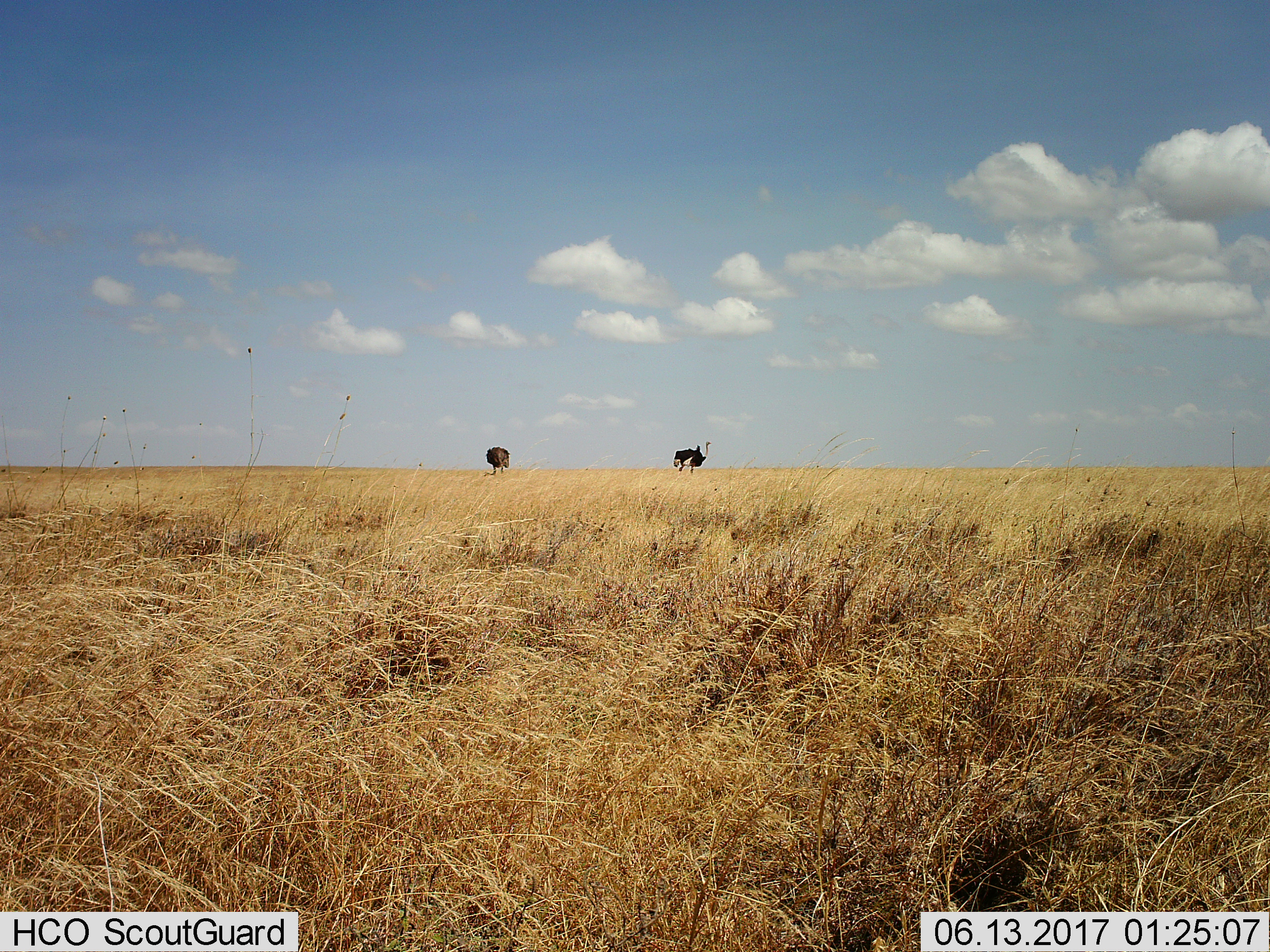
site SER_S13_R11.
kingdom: Animalia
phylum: Chordata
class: Aves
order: Struthioniformes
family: Struthionidae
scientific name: Struthionidae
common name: ostrich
Ostrich (Struthionidae), count 2. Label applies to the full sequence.